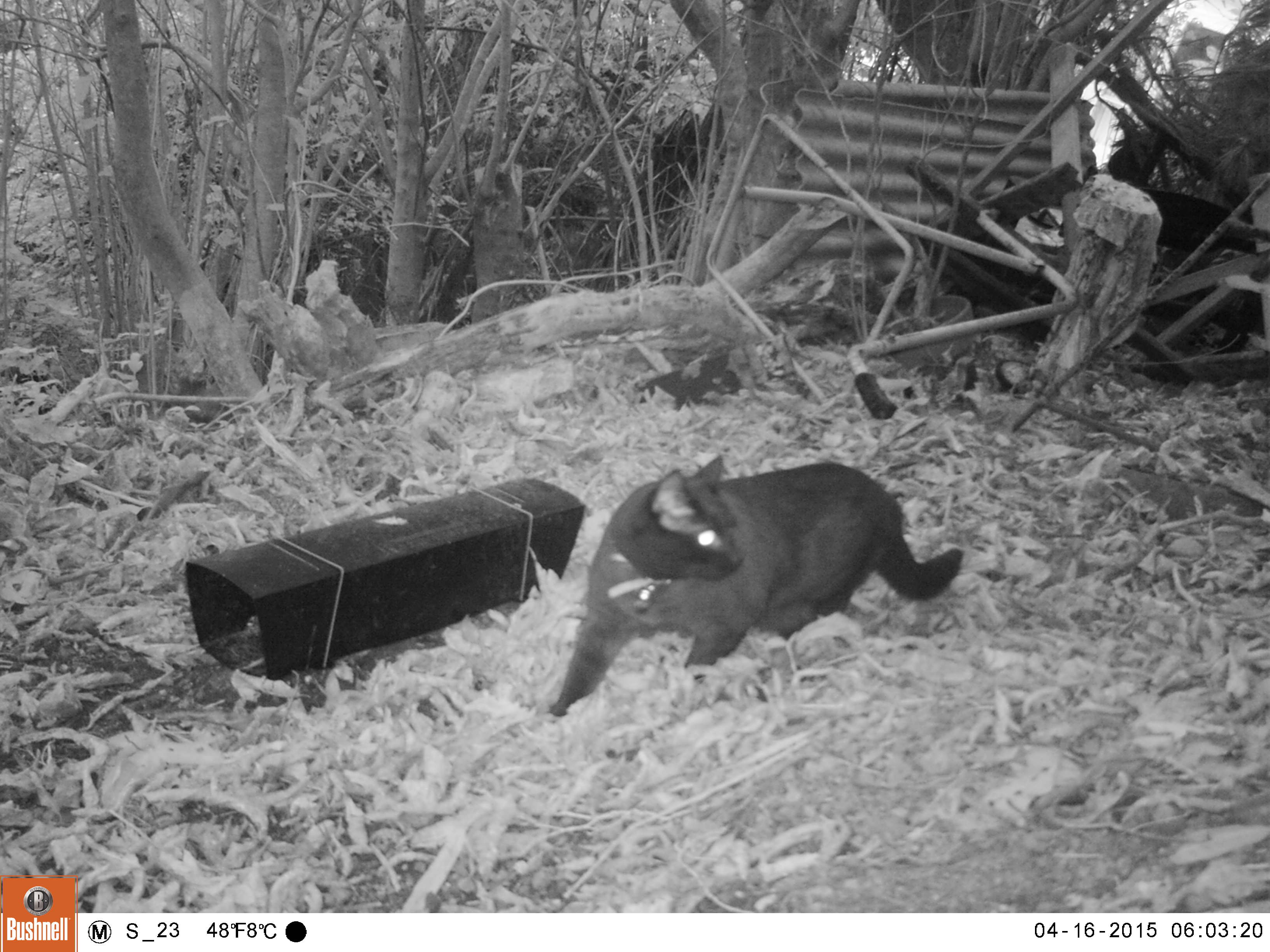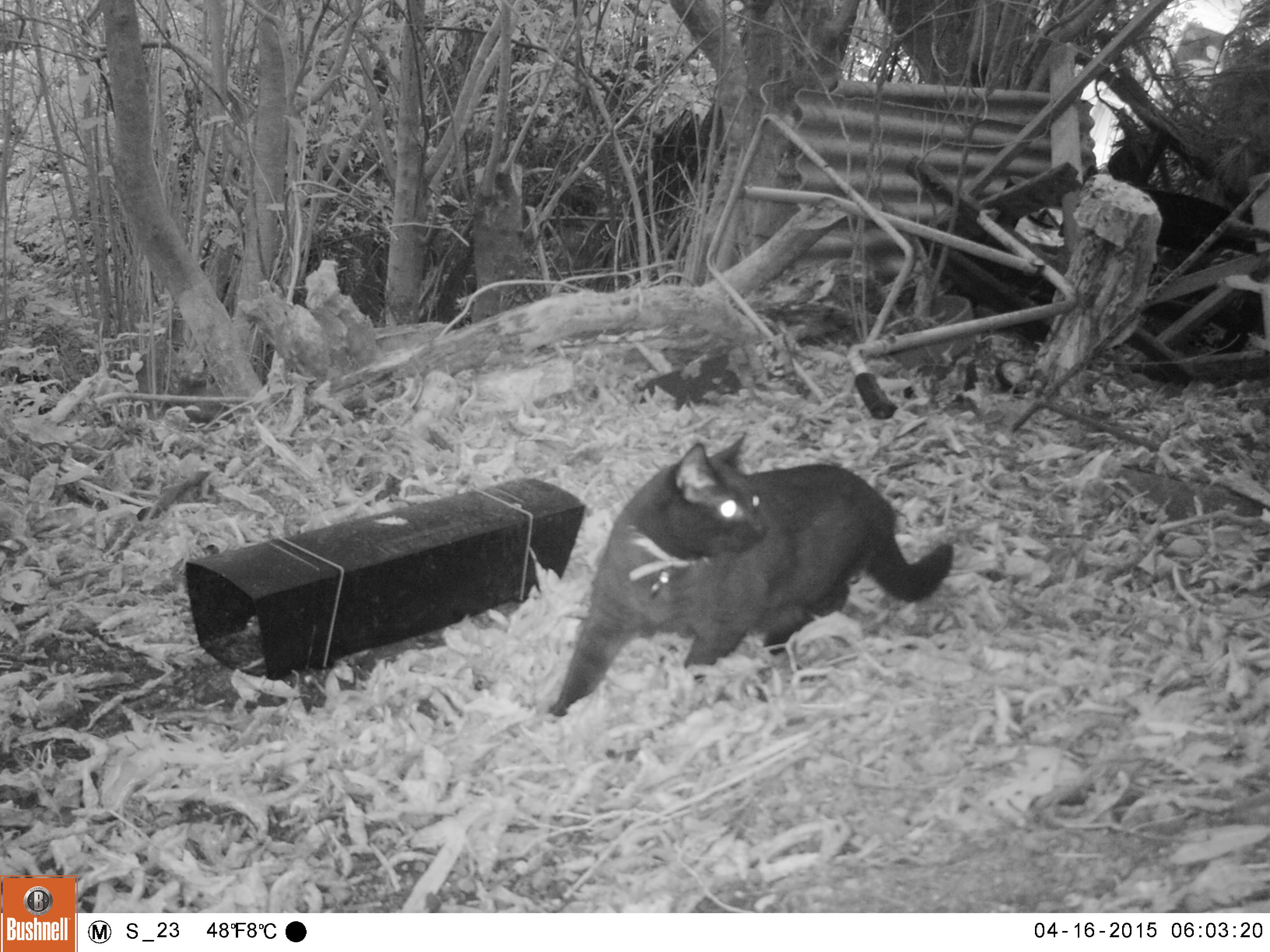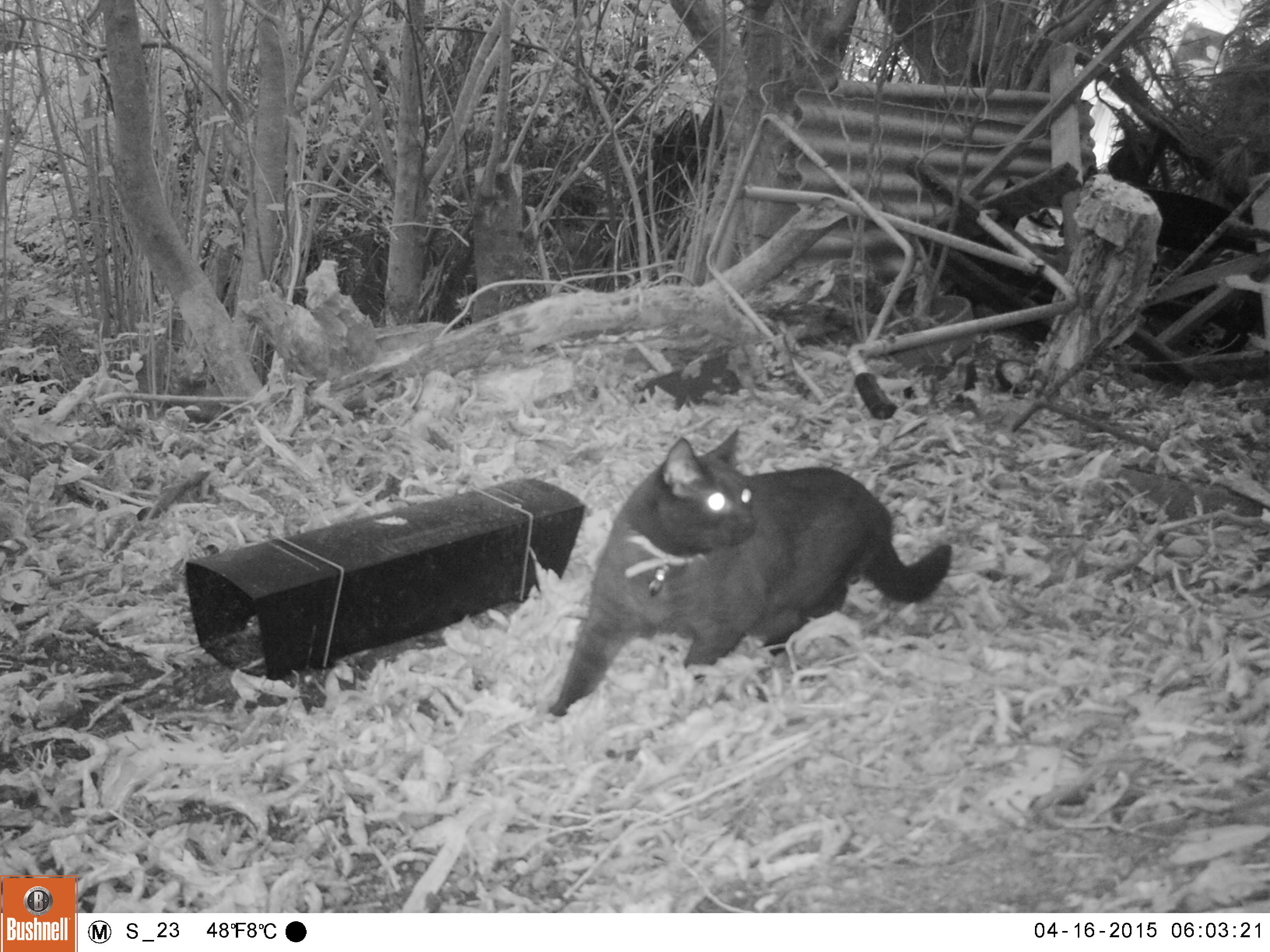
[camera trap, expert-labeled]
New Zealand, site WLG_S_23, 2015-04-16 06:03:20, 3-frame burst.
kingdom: Animalia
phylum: Chordata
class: Mammalia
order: Carnivora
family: Felidae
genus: Felis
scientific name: Felis catus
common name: domestic cat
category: cat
Cat (domestic cat) (Felis catus).